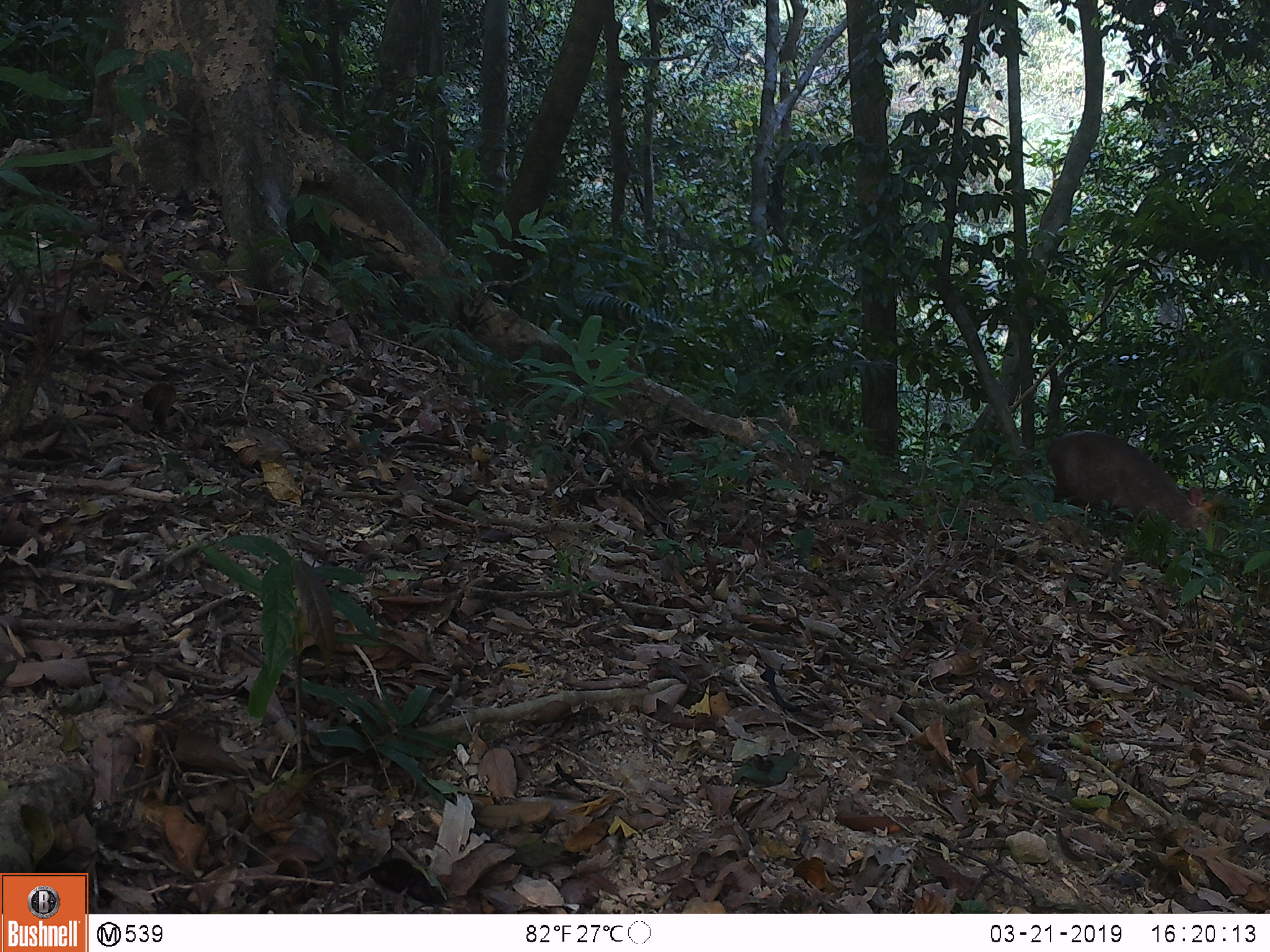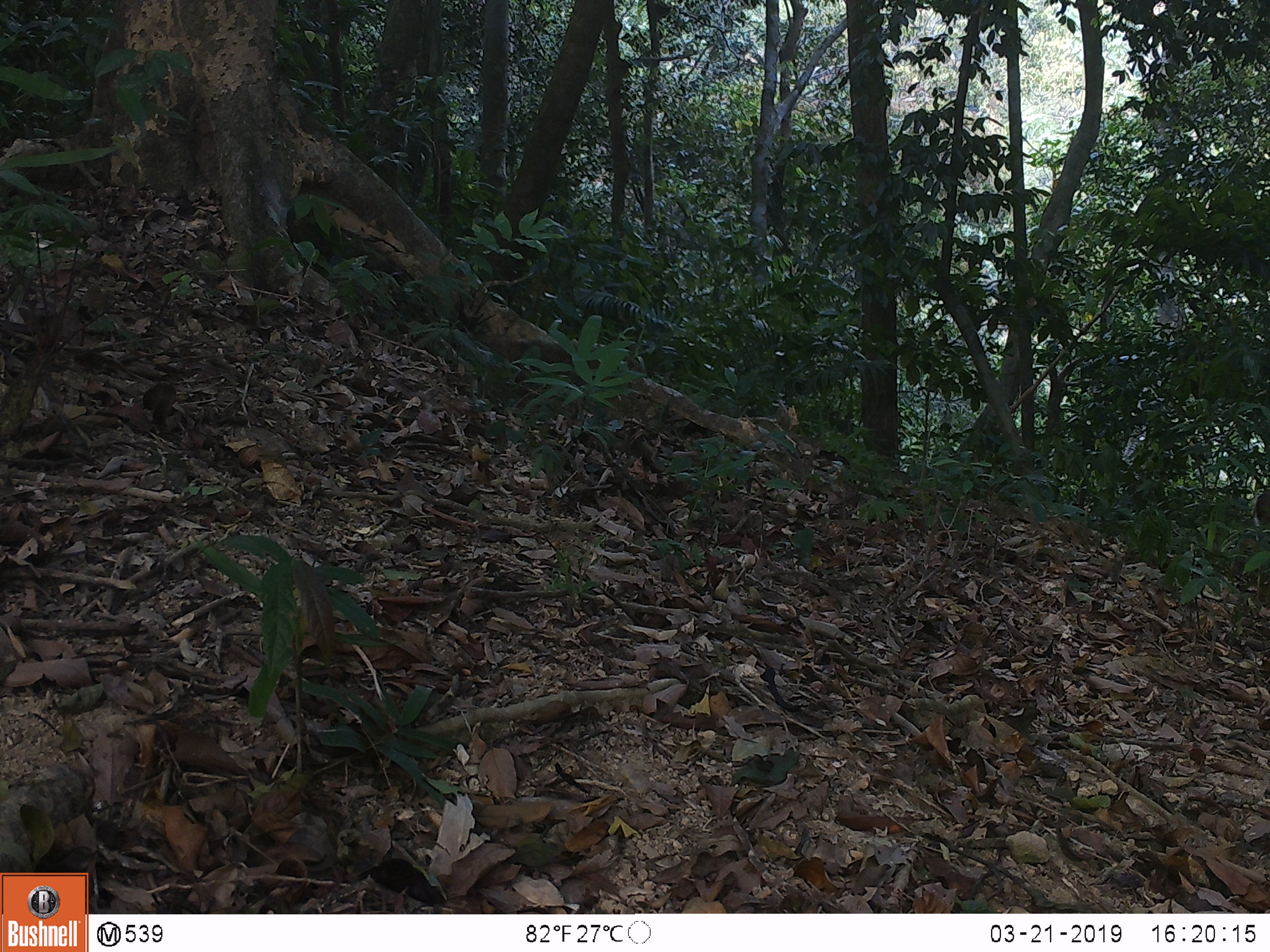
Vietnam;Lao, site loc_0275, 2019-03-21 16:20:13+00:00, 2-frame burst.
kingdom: Animalia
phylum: Chordata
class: Mammalia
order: Artiodactyla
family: Cervidae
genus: Muntiacus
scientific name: Muntiacus rooseveltorum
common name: roosevelt's muntjac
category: roosevelts muntjac group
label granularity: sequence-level